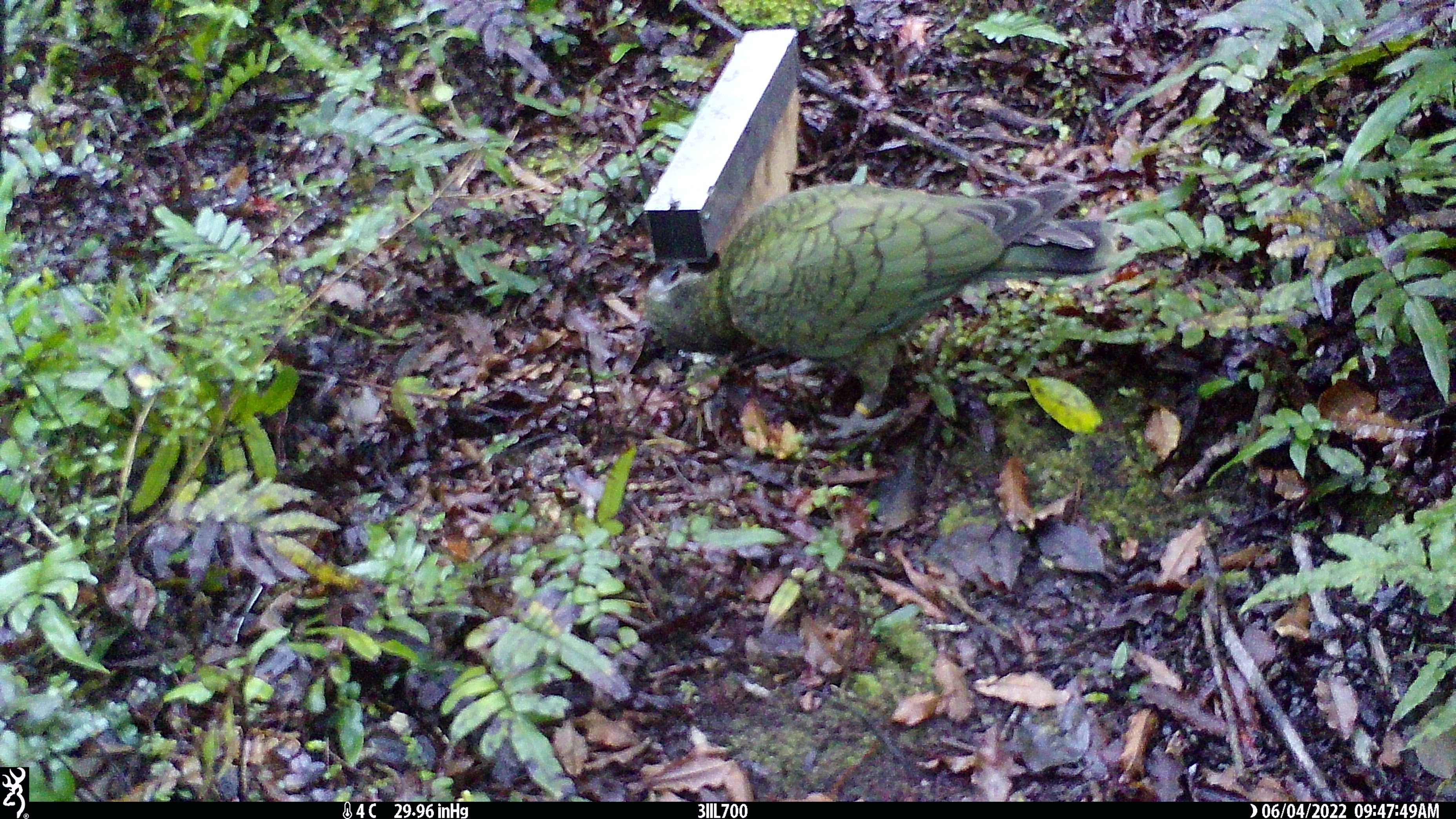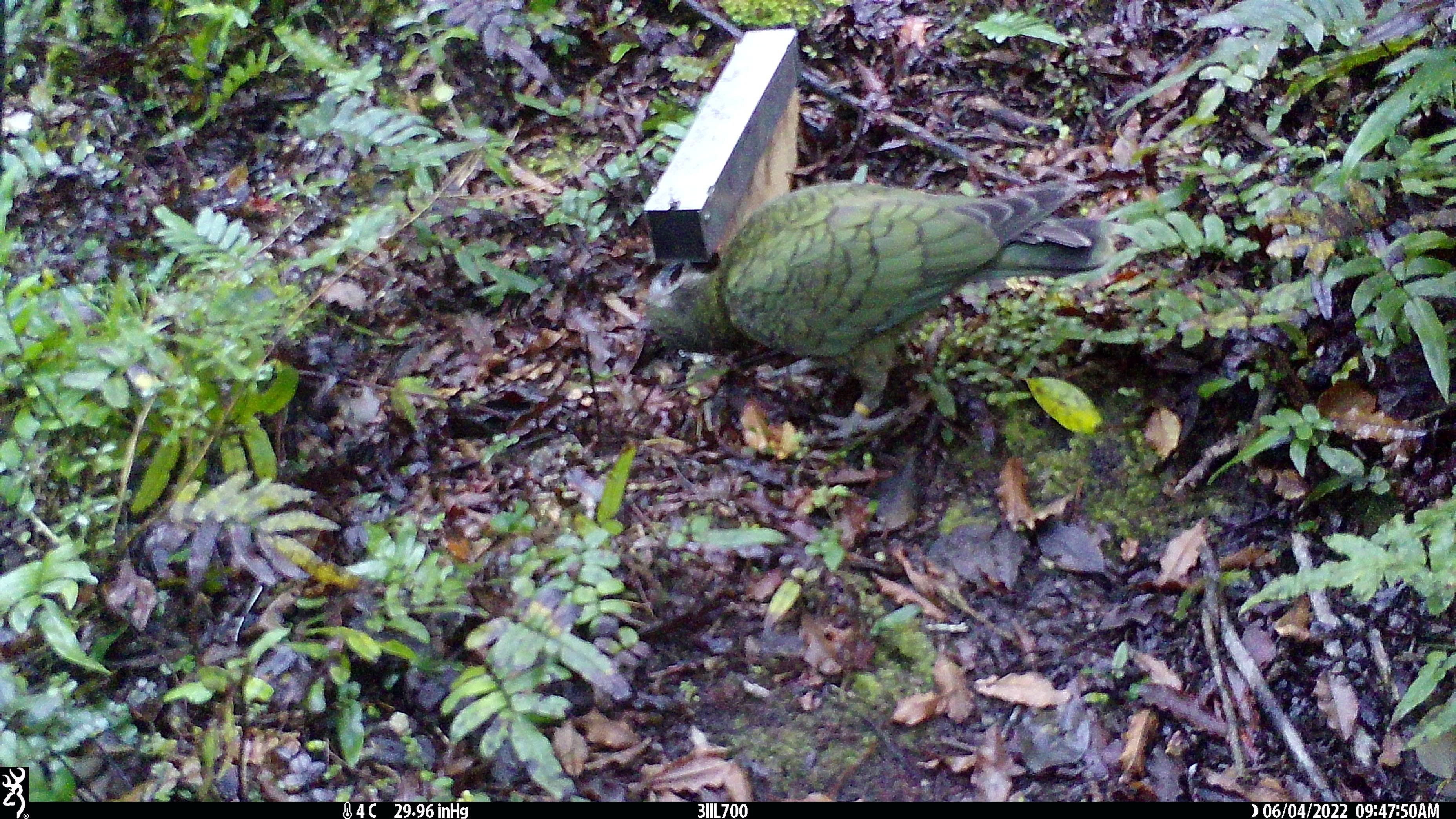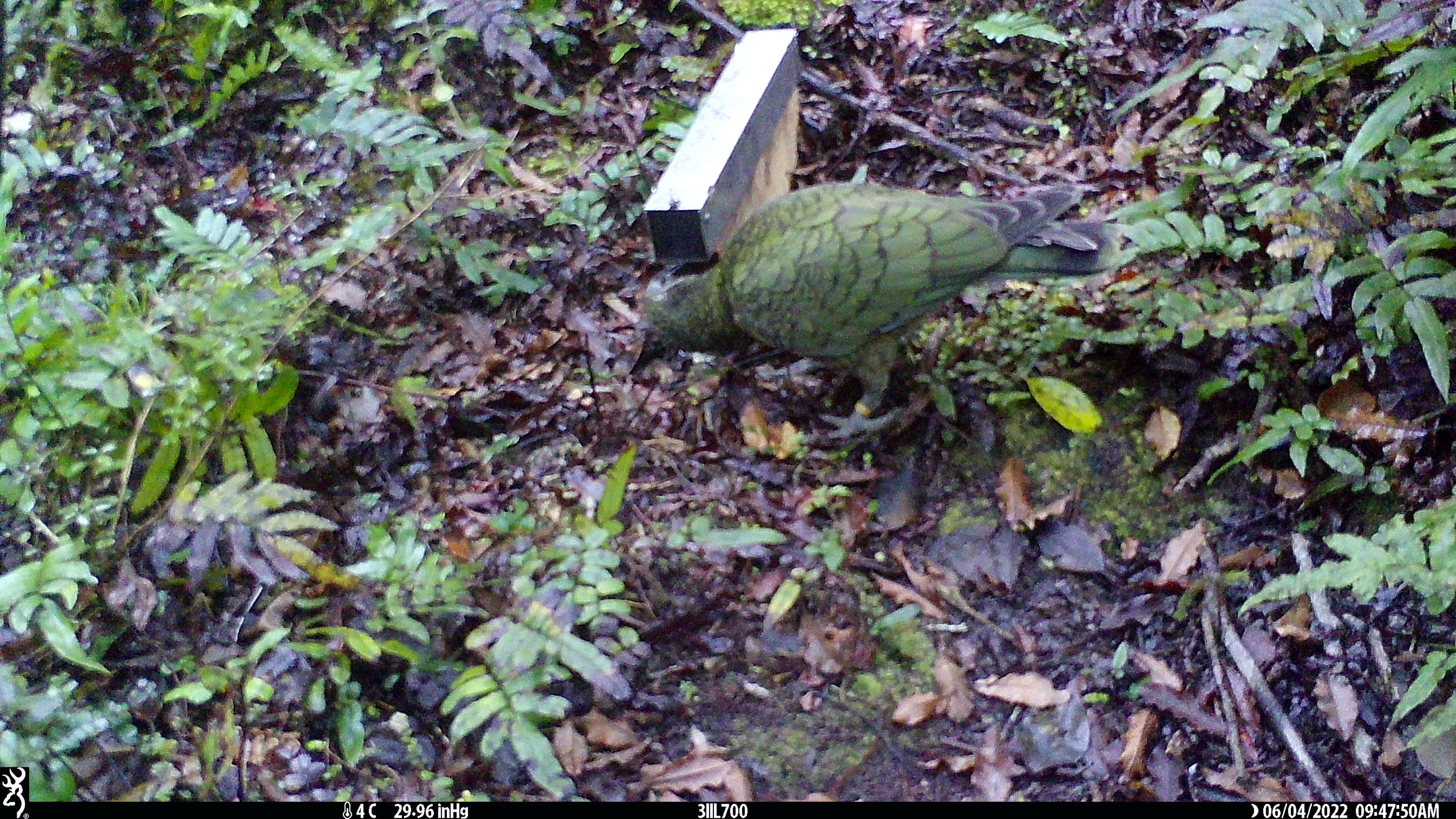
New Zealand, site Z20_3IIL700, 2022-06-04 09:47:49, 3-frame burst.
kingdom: Animalia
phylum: Chordata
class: Aves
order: Psittaciformes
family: Strigopidae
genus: Nestor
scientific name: Nestor notabilis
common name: kea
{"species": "kea (Nestor notabilis)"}